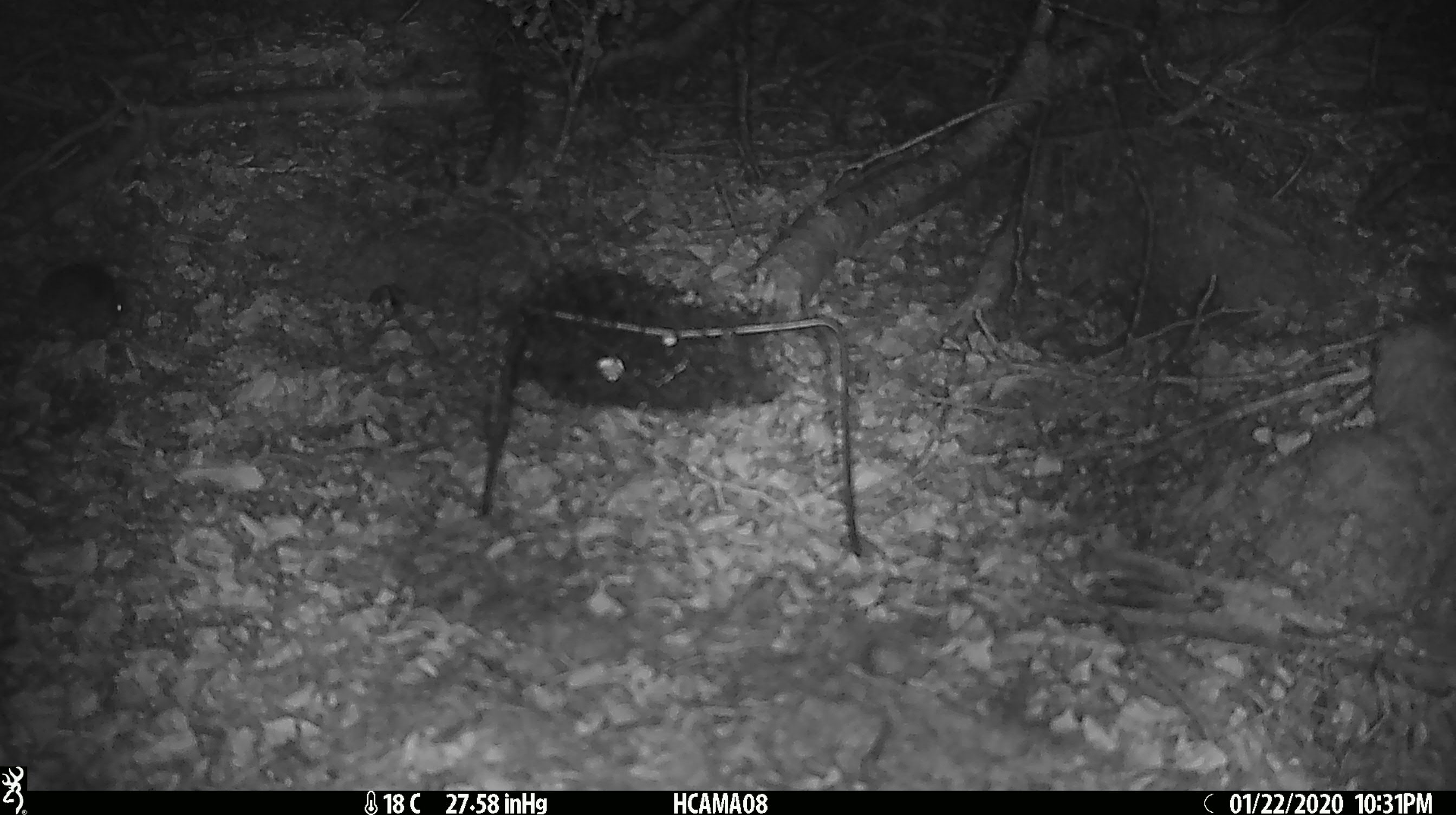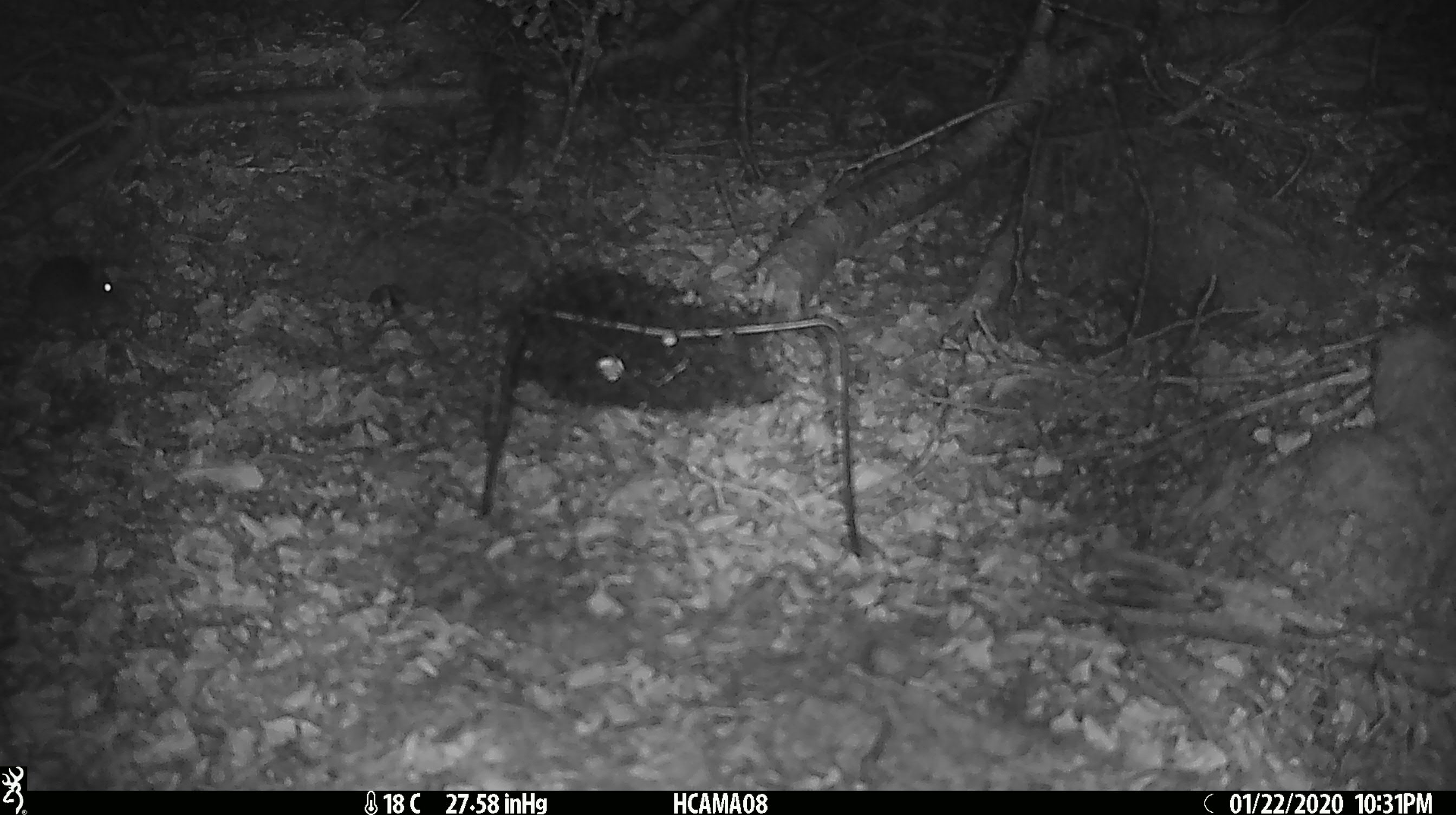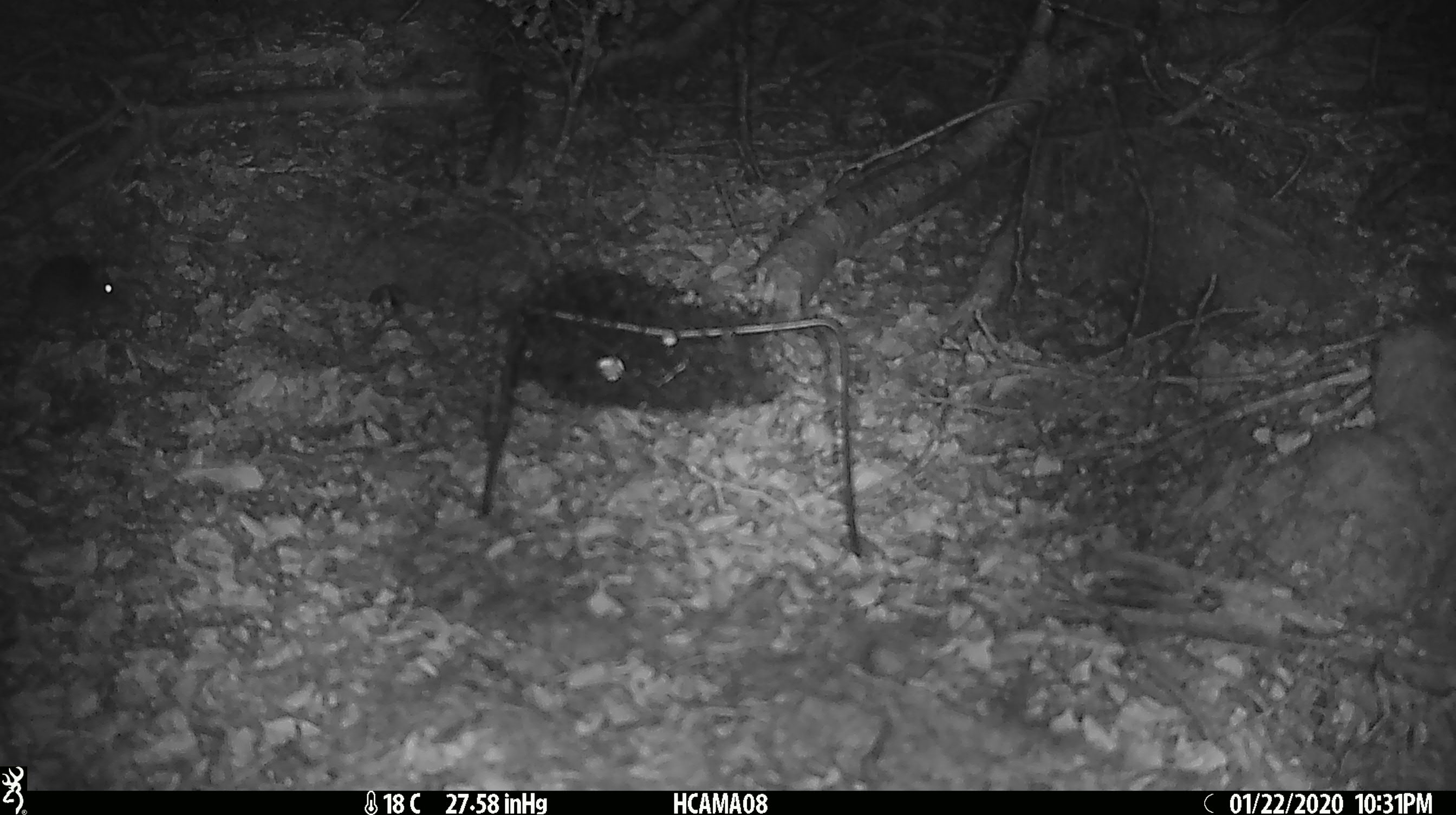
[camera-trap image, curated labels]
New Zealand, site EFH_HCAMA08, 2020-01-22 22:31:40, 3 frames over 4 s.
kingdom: Animalia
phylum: Chordata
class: Mammalia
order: Rodentia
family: Muridae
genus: Mus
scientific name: Mus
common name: mouse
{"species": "mouse (Mus)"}